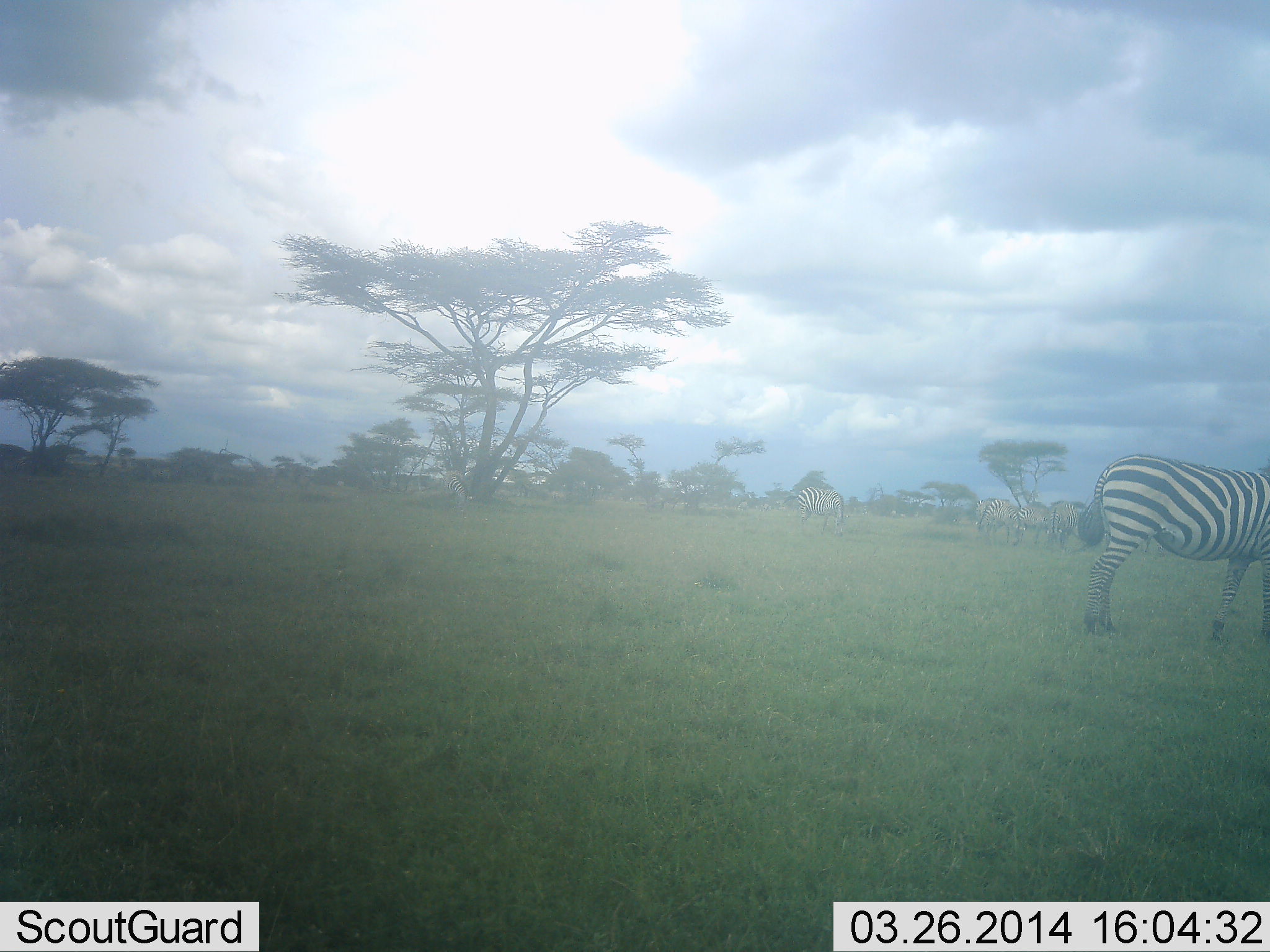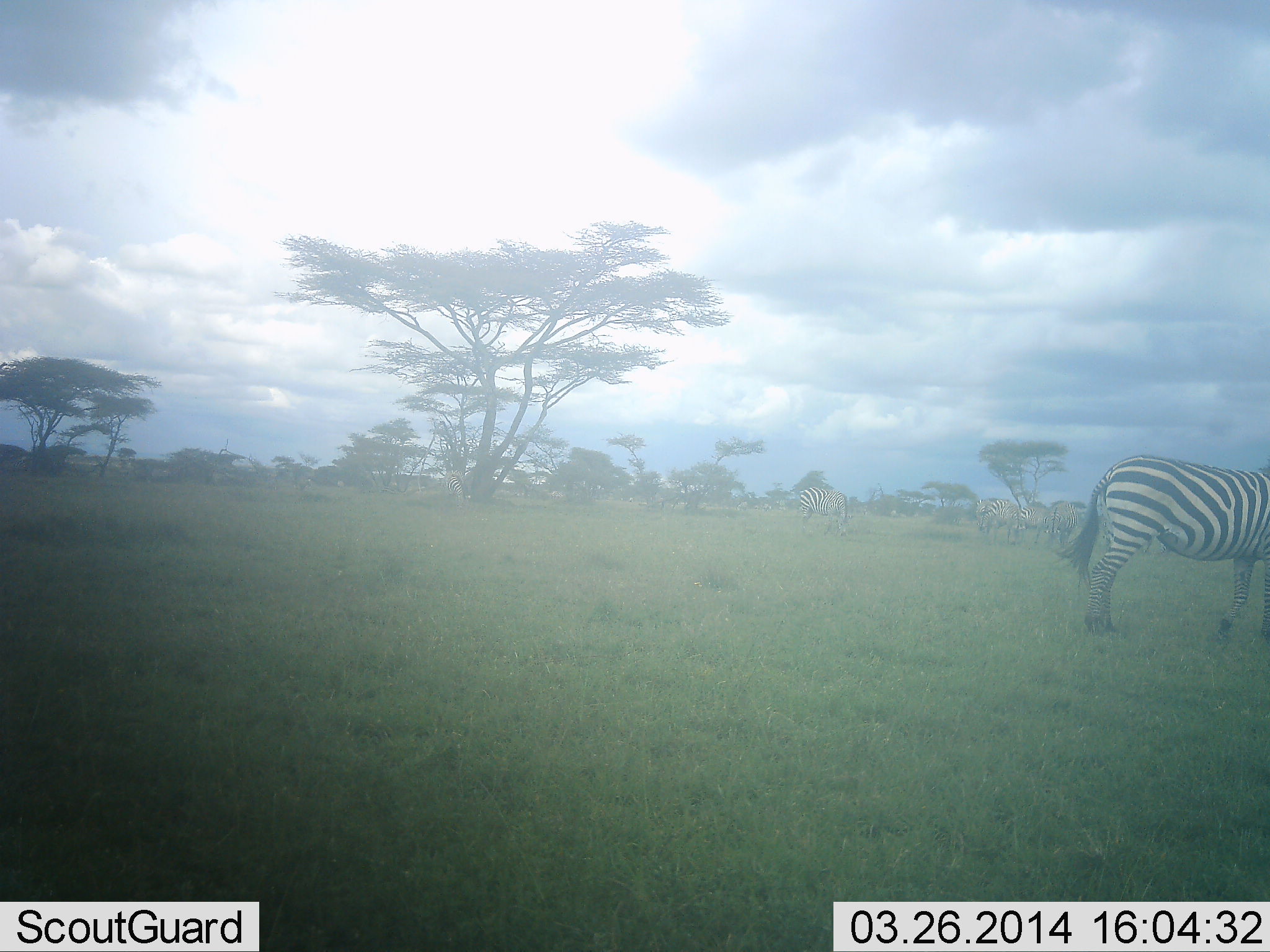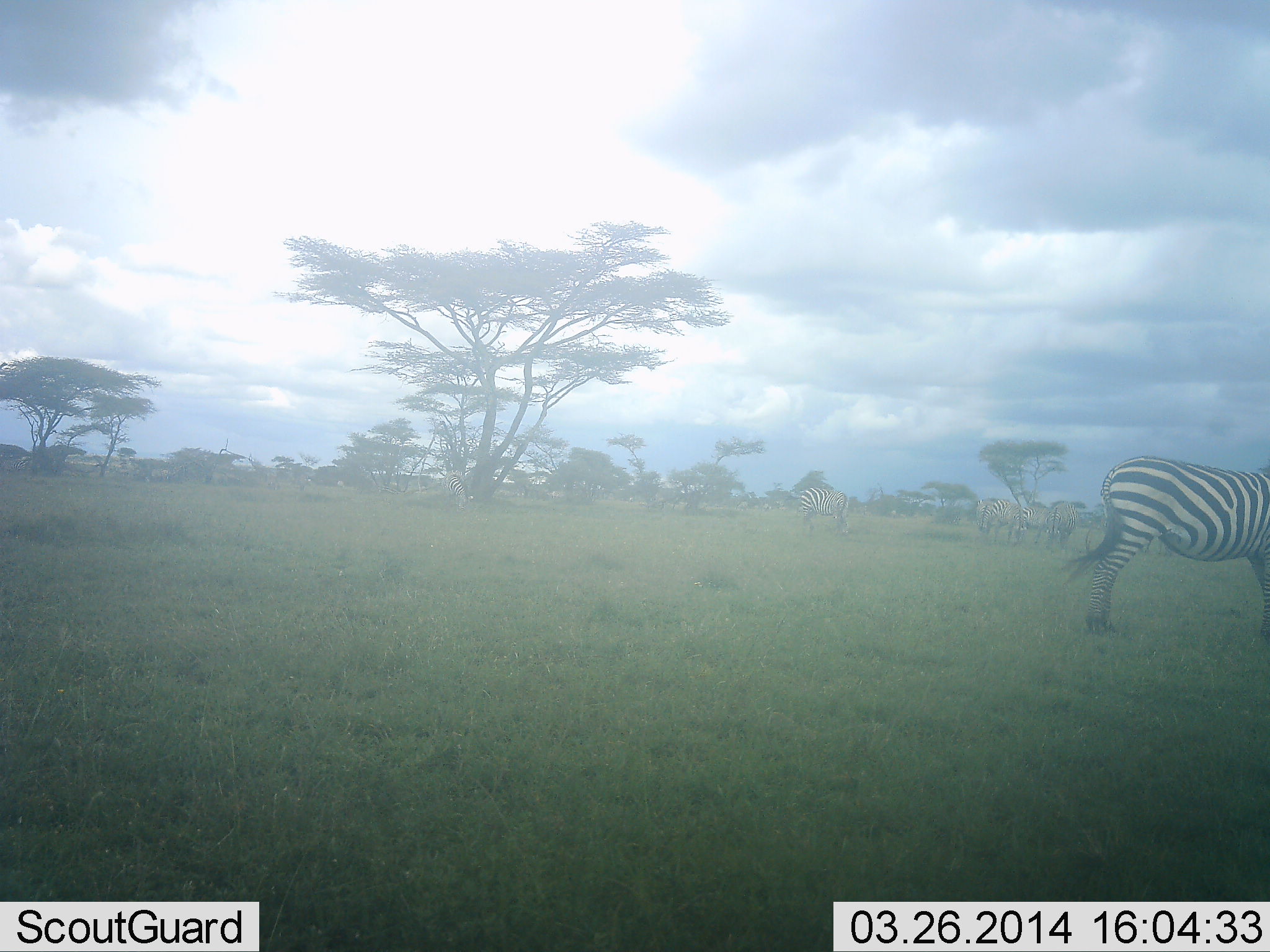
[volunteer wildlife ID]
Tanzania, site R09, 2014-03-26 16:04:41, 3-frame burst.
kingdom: Animalia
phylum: Chordata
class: Mammalia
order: Perissodactyla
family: Equidae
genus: Equus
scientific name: Equus quagga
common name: plains zebra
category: zebra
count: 5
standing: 90%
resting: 0%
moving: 20%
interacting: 0%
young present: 0%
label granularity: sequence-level